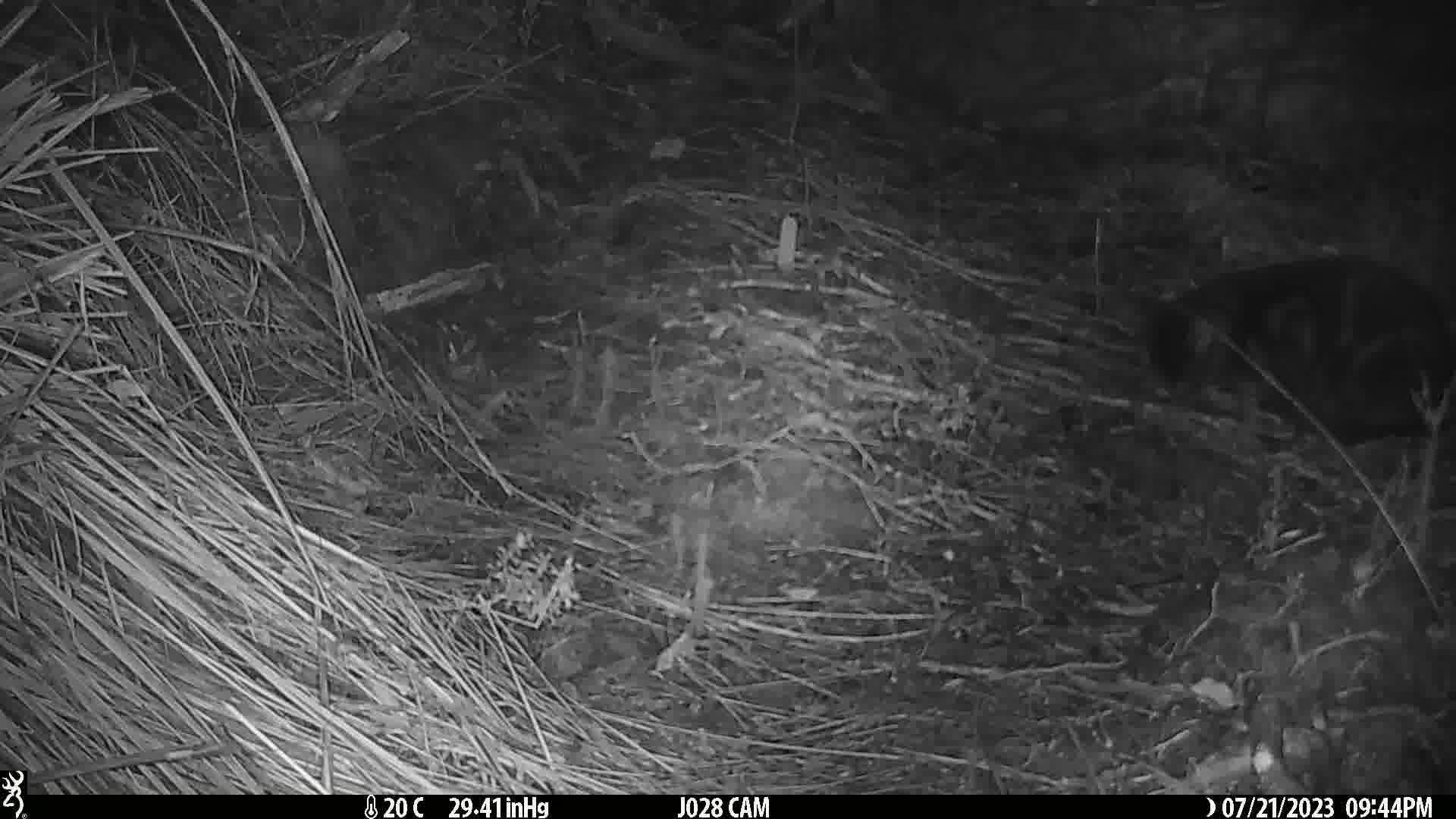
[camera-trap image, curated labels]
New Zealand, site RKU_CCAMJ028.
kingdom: Animalia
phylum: Chordata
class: Mammalia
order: Carnivora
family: Felidae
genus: Felis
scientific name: Felis catus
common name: domestic cat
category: cat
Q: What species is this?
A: Cat (domestic cat) (Felis catus).